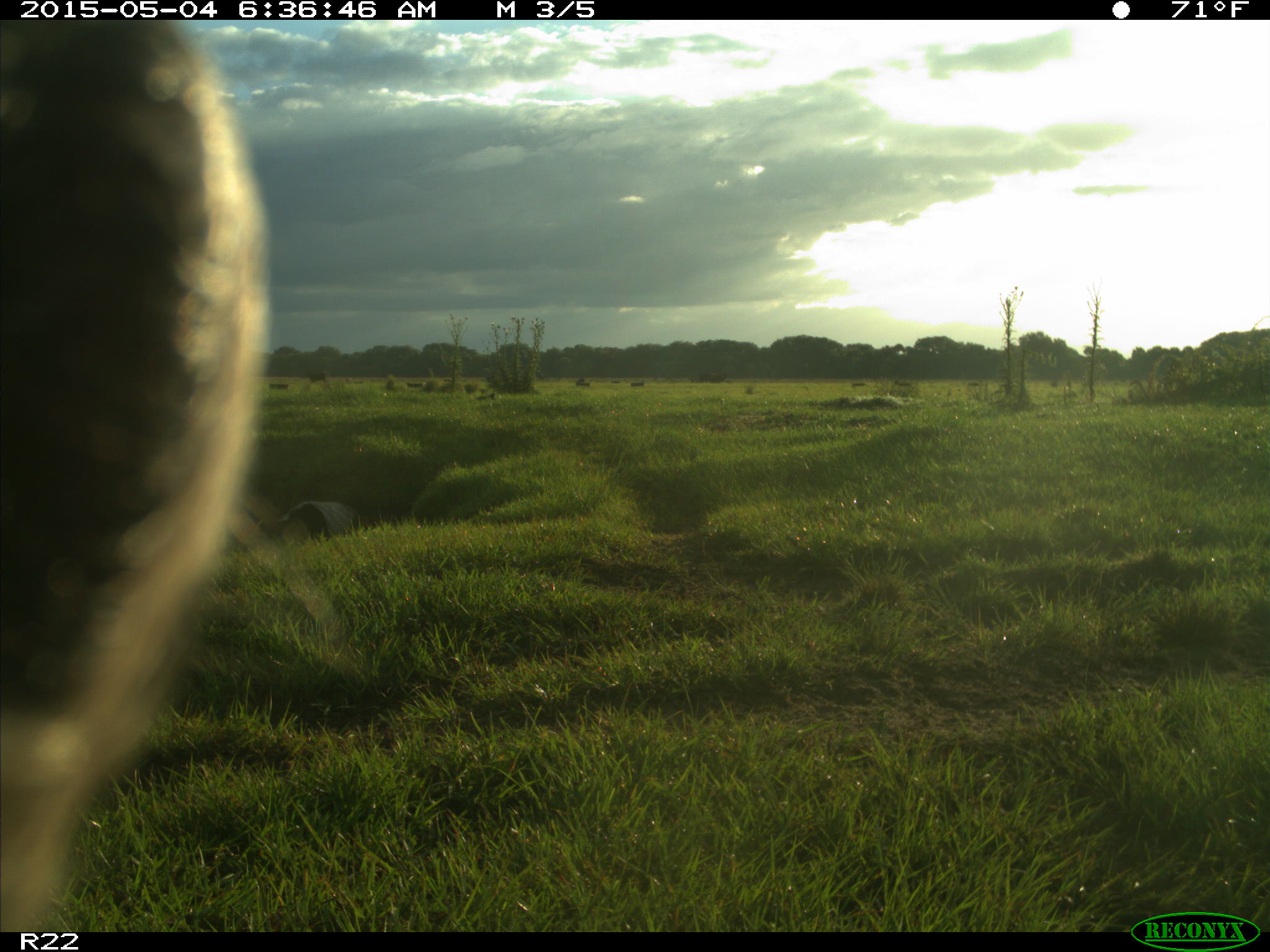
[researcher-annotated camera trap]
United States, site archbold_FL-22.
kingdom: Animalia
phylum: Chordata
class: Mammalia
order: Artiodactyla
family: Bovidae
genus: Bos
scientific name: Bos taurus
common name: domestic cow